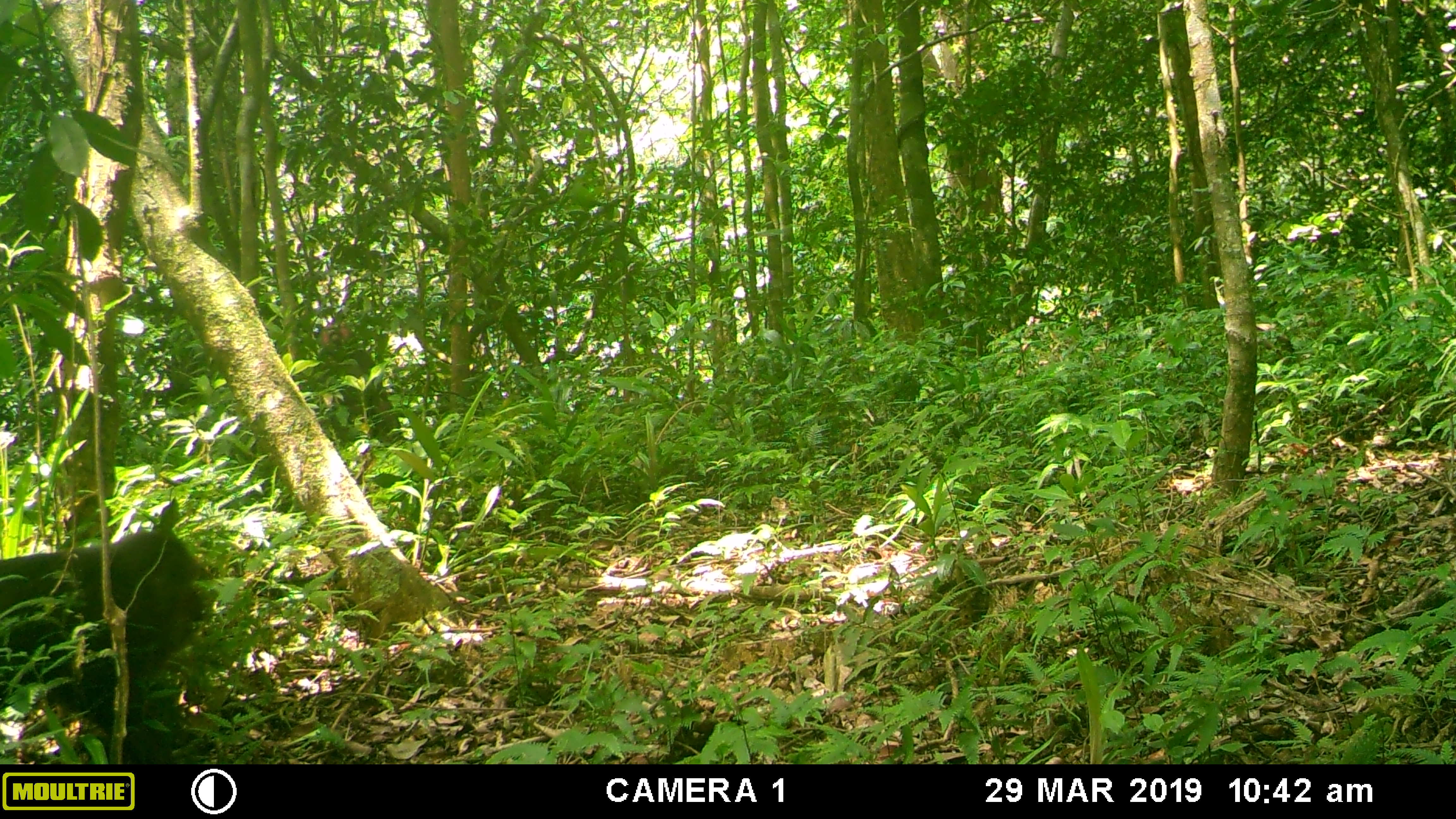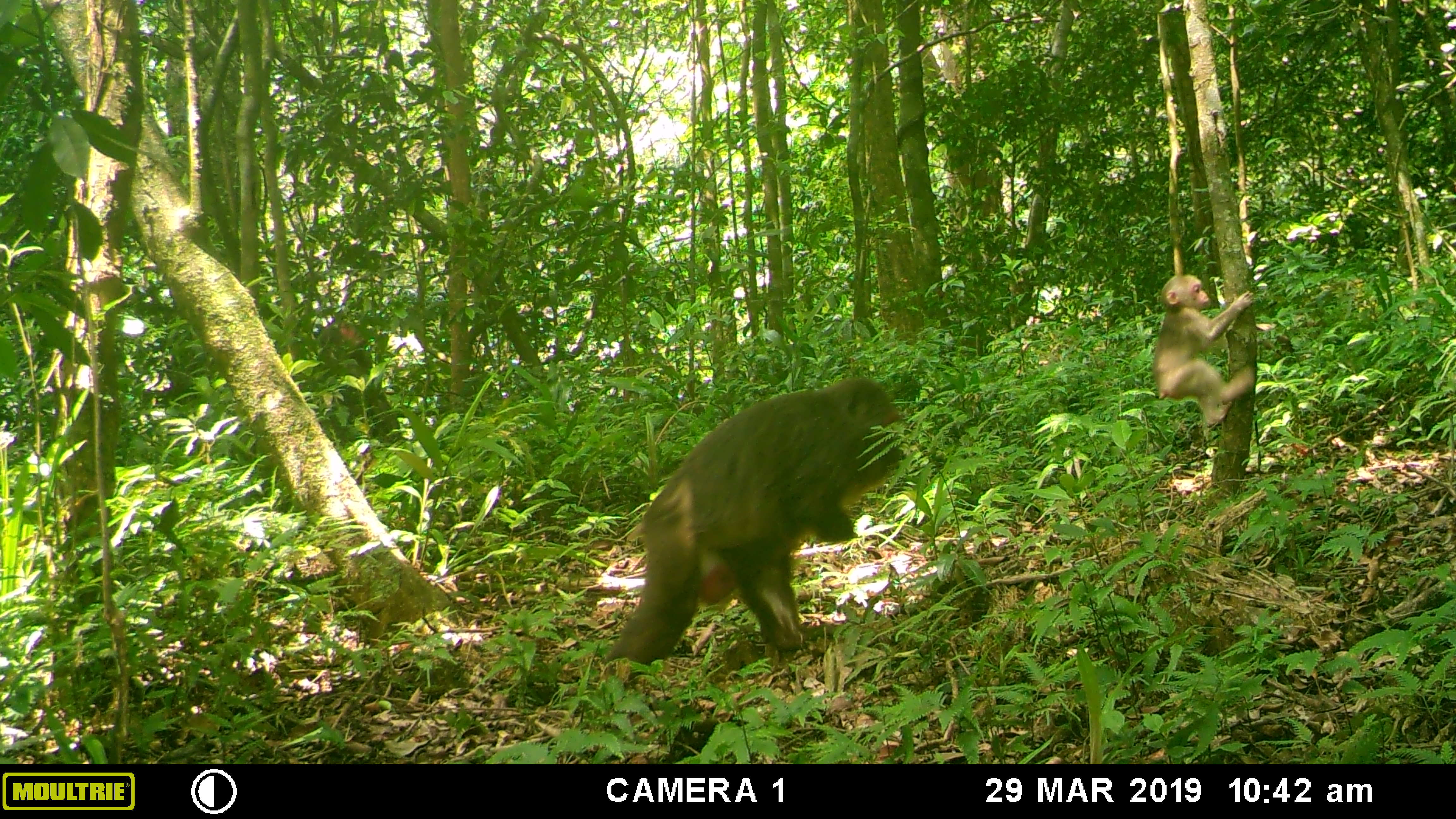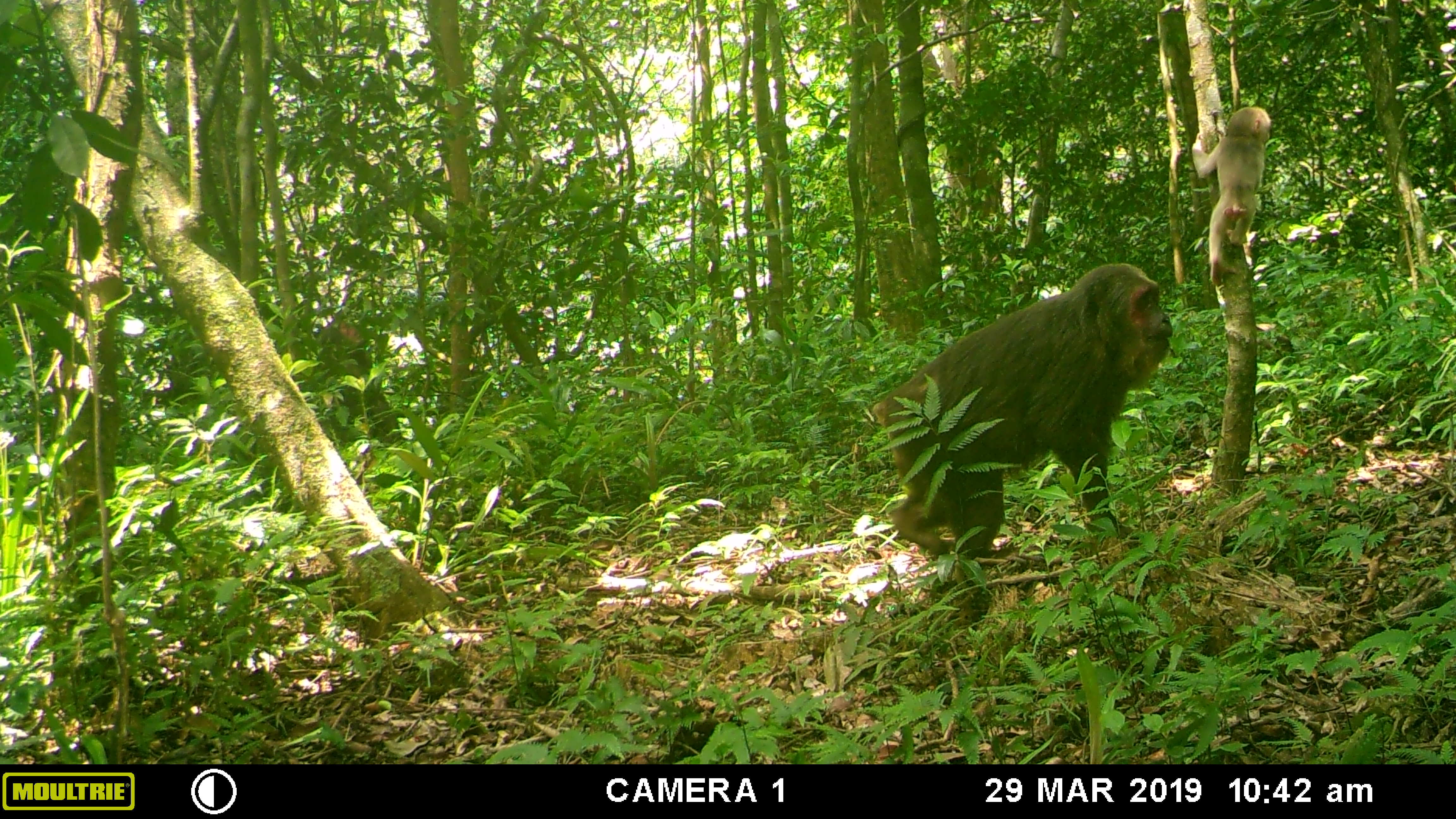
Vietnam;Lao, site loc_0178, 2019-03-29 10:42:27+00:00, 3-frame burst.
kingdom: Animalia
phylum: Chordata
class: Mammalia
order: Primates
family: Cercopithecidae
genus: Macaca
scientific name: Macaca arctoides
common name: stump-tailed macaque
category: stump tailed macaque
Stump tailed macaque (stump-tailed macaque) (Macaca arctoides). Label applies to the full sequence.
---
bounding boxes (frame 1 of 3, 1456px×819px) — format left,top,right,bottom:
stump tailed macaque: 0,495,211,764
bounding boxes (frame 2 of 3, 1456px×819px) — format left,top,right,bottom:
stump tailed macaque: 603,375,905,667; 1151,273,1256,426; 320,321,401,445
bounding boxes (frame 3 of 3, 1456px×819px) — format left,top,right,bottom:
stump tailed macaque: 872,262,1173,570; 1190,105,1272,286; 313,314,401,446